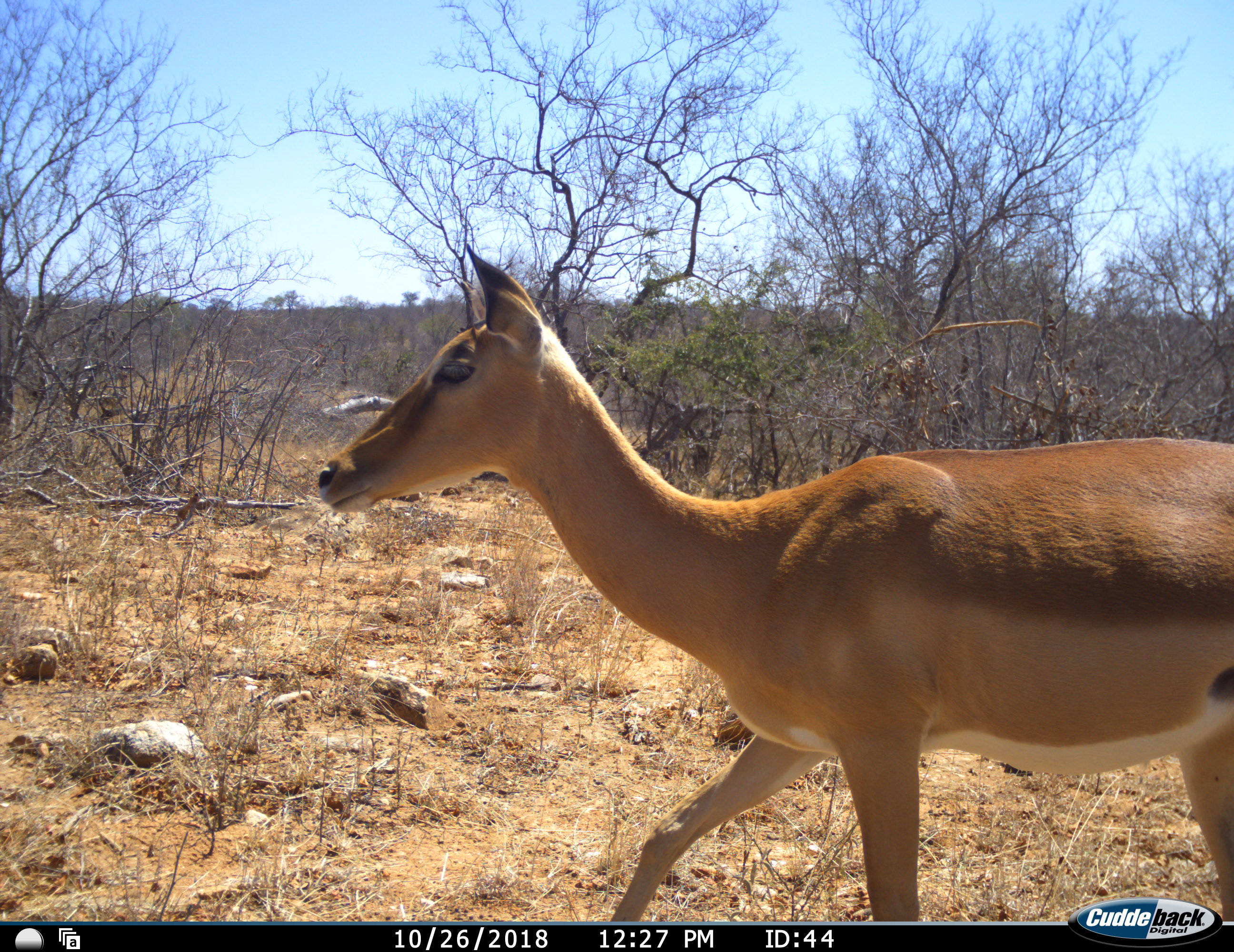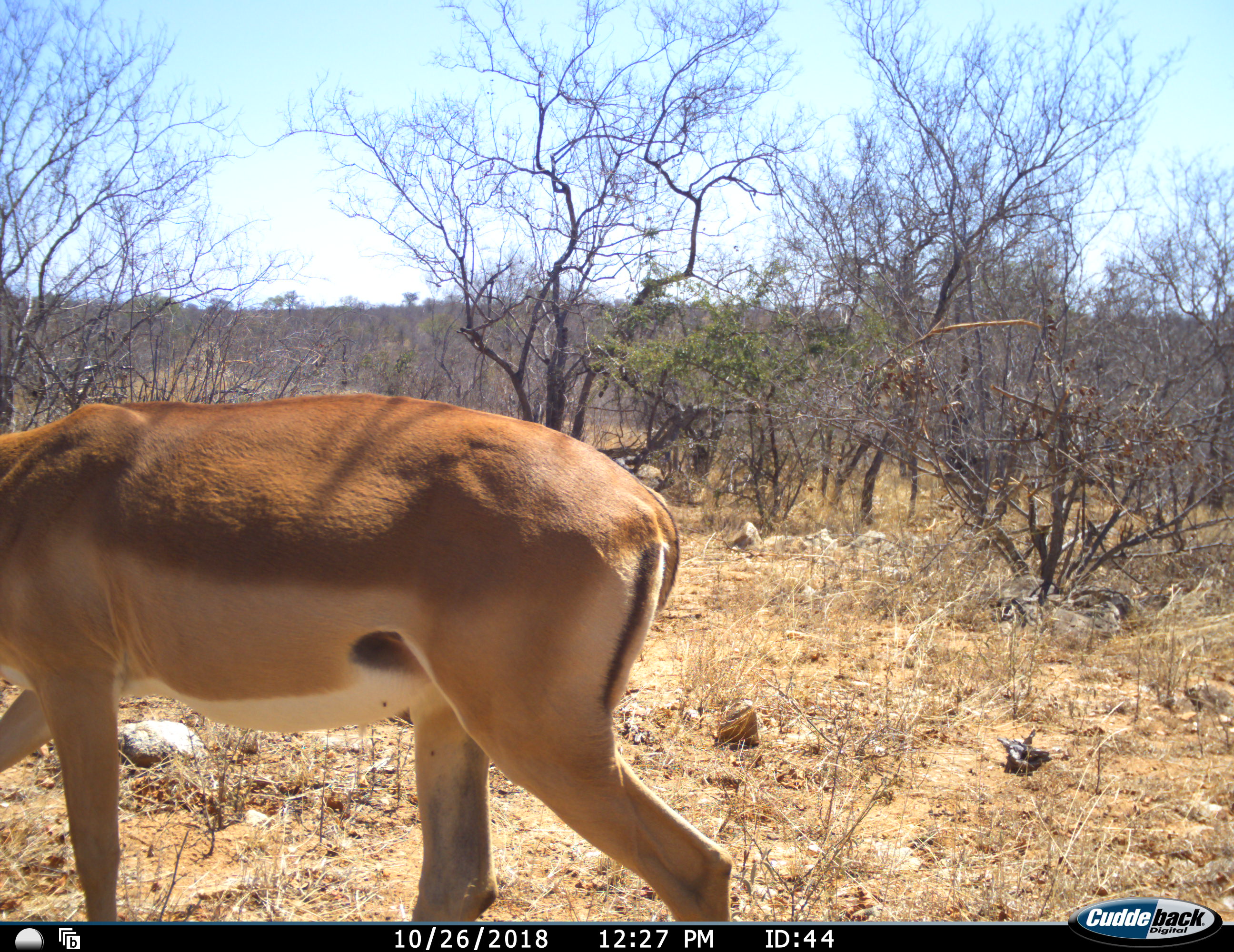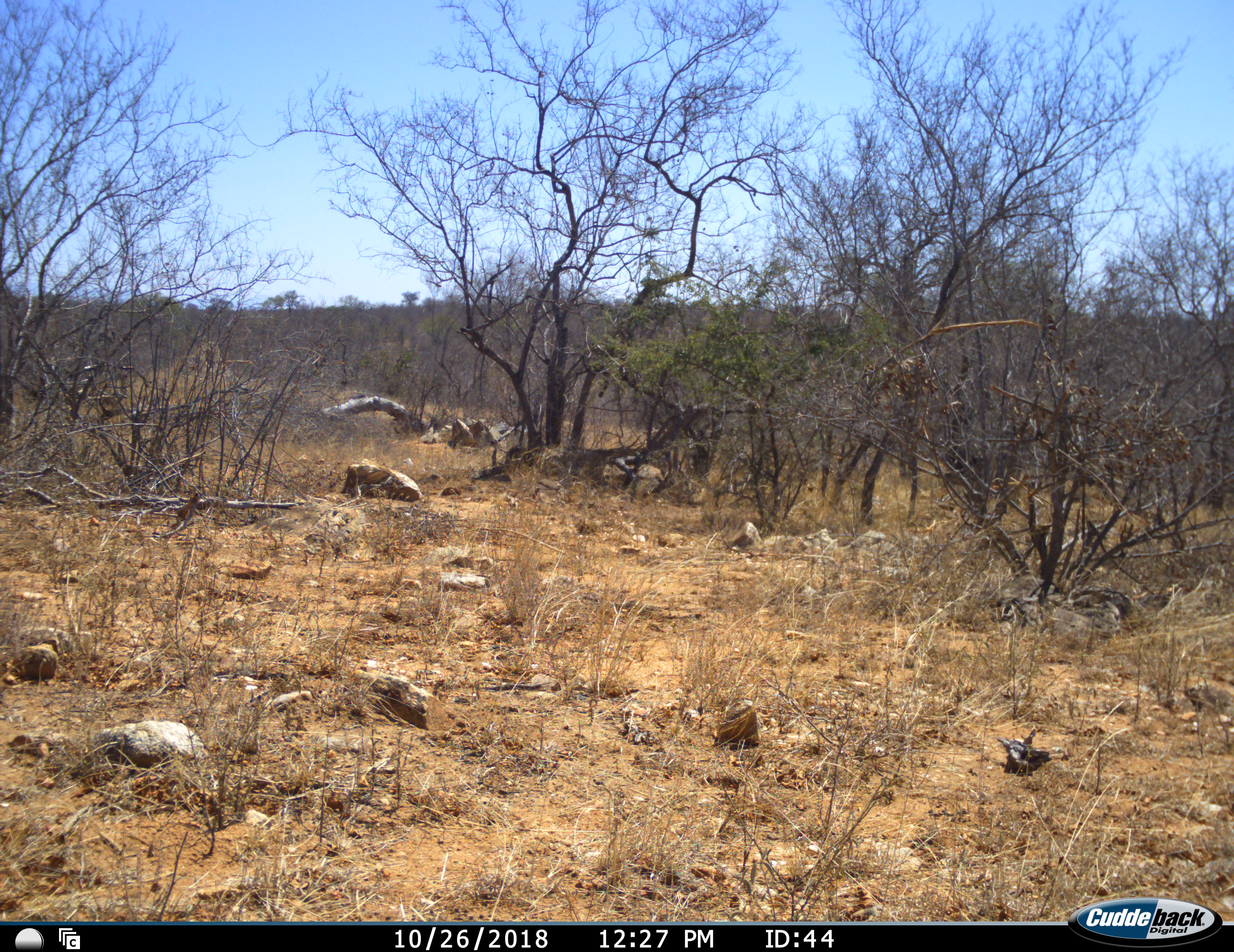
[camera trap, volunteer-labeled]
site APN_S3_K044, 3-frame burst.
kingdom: Animalia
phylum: Chordata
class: Mammalia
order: Artiodactyla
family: Bovidae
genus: Aepyceros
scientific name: Aepyceros melampus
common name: impala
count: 1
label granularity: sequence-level